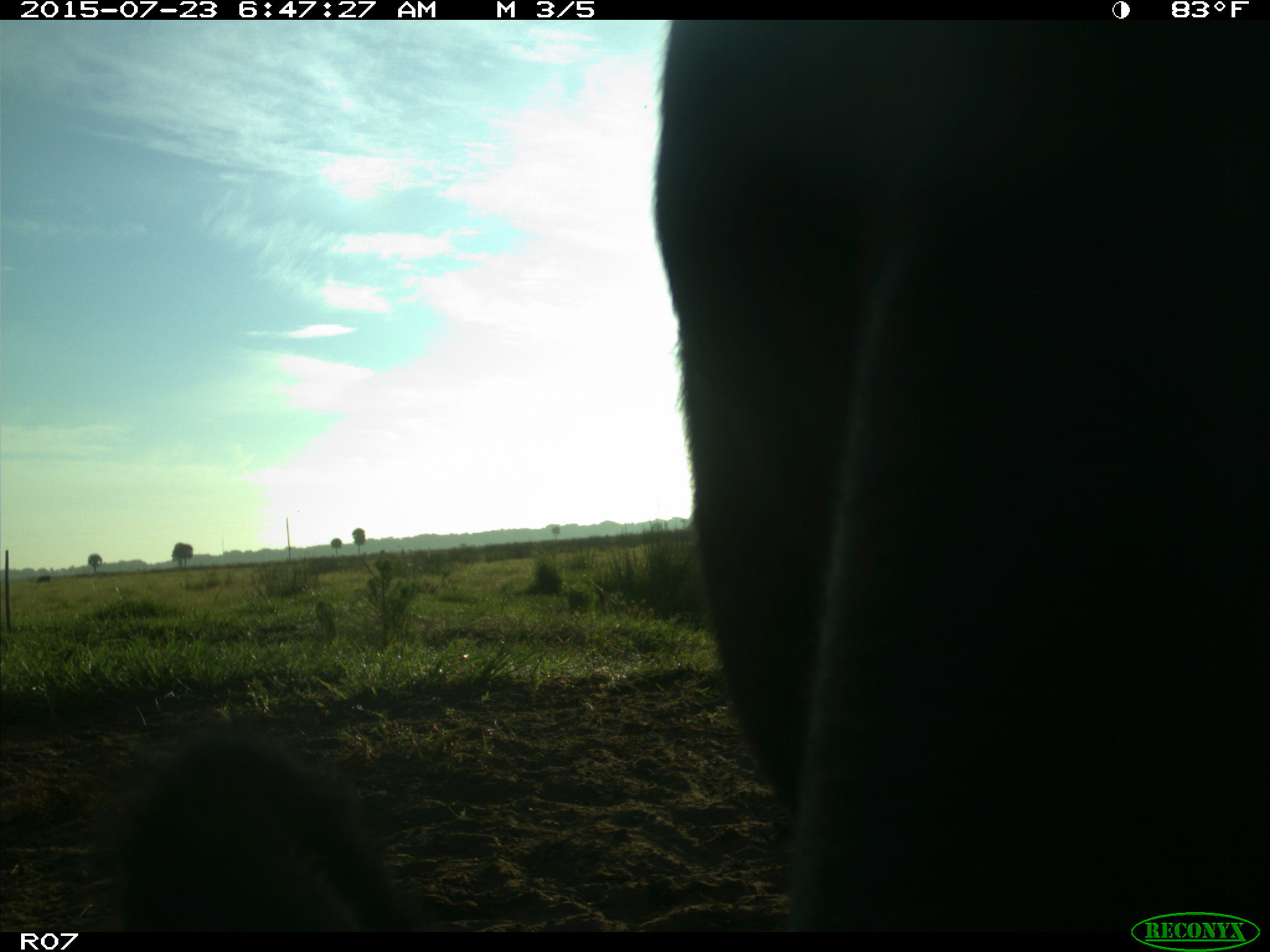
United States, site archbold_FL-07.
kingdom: Animalia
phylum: Chordata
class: Mammalia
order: Artiodactyla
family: Bovidae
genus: Bos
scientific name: Bos taurus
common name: domestic cow